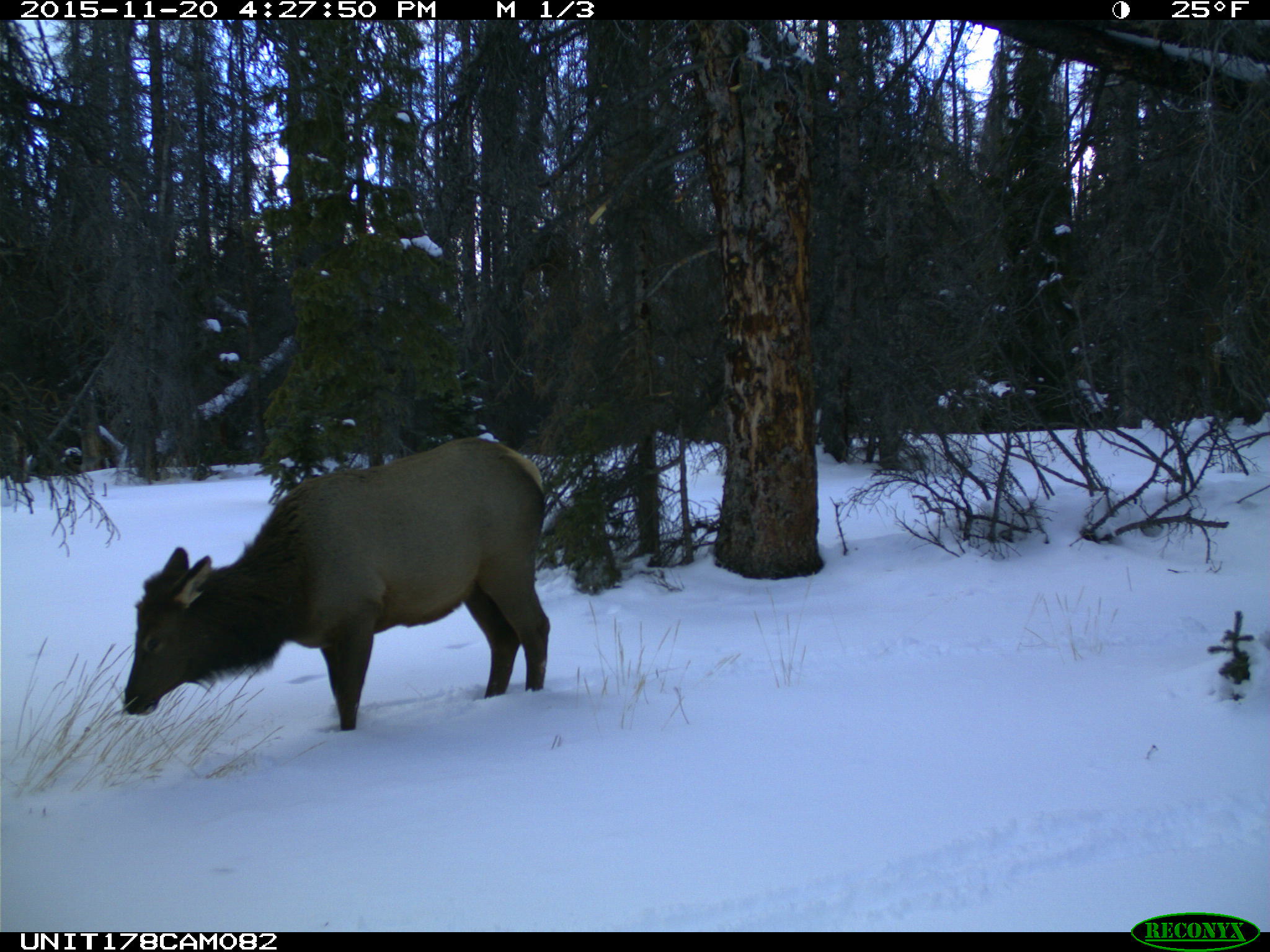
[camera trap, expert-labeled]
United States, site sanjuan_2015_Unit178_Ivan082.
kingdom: Animalia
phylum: Chordata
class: Mammalia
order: Artiodactyla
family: Cervidae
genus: Cervus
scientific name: Cervus elaphus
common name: red deer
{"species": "Cervus elaphus (red deer)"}